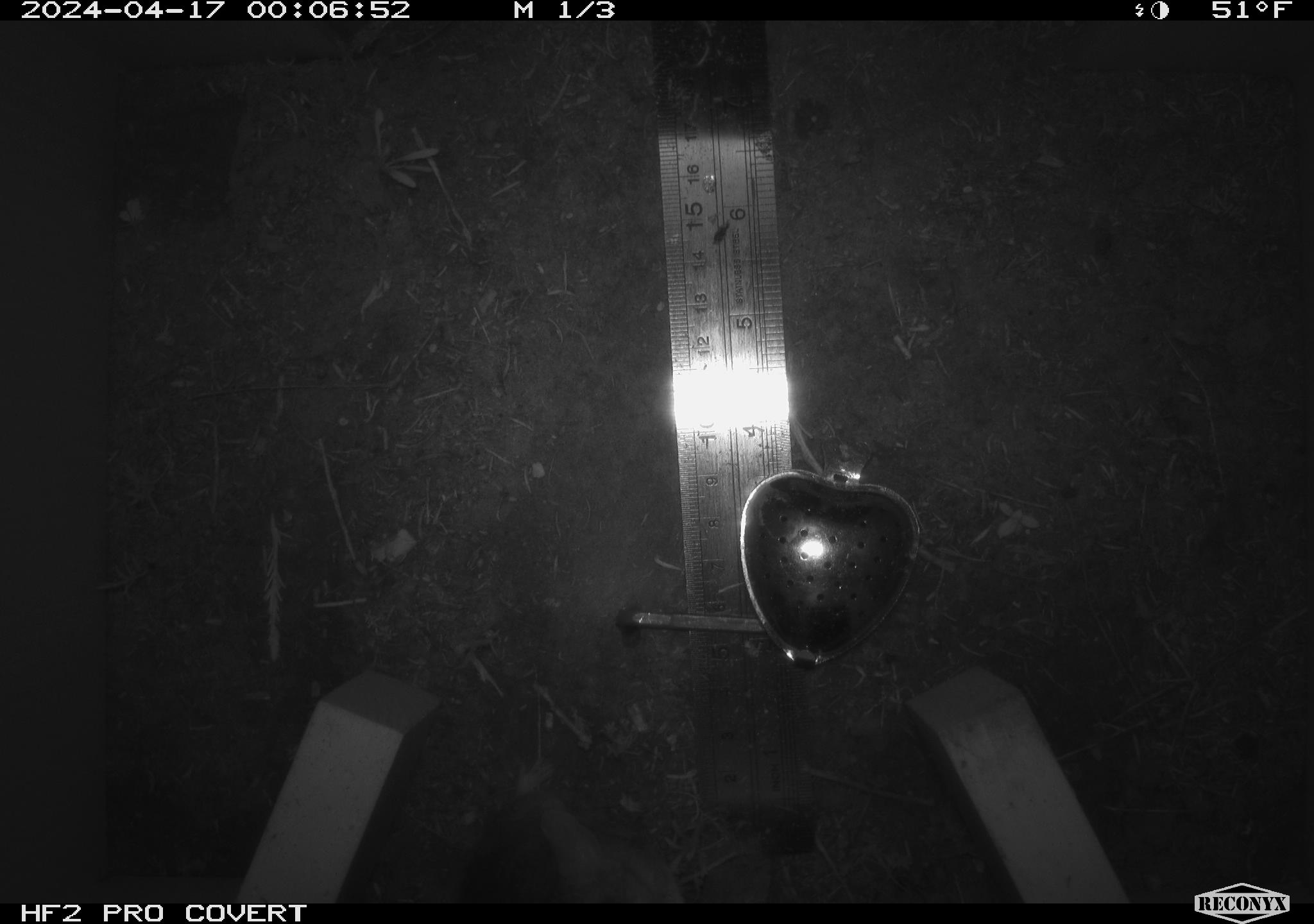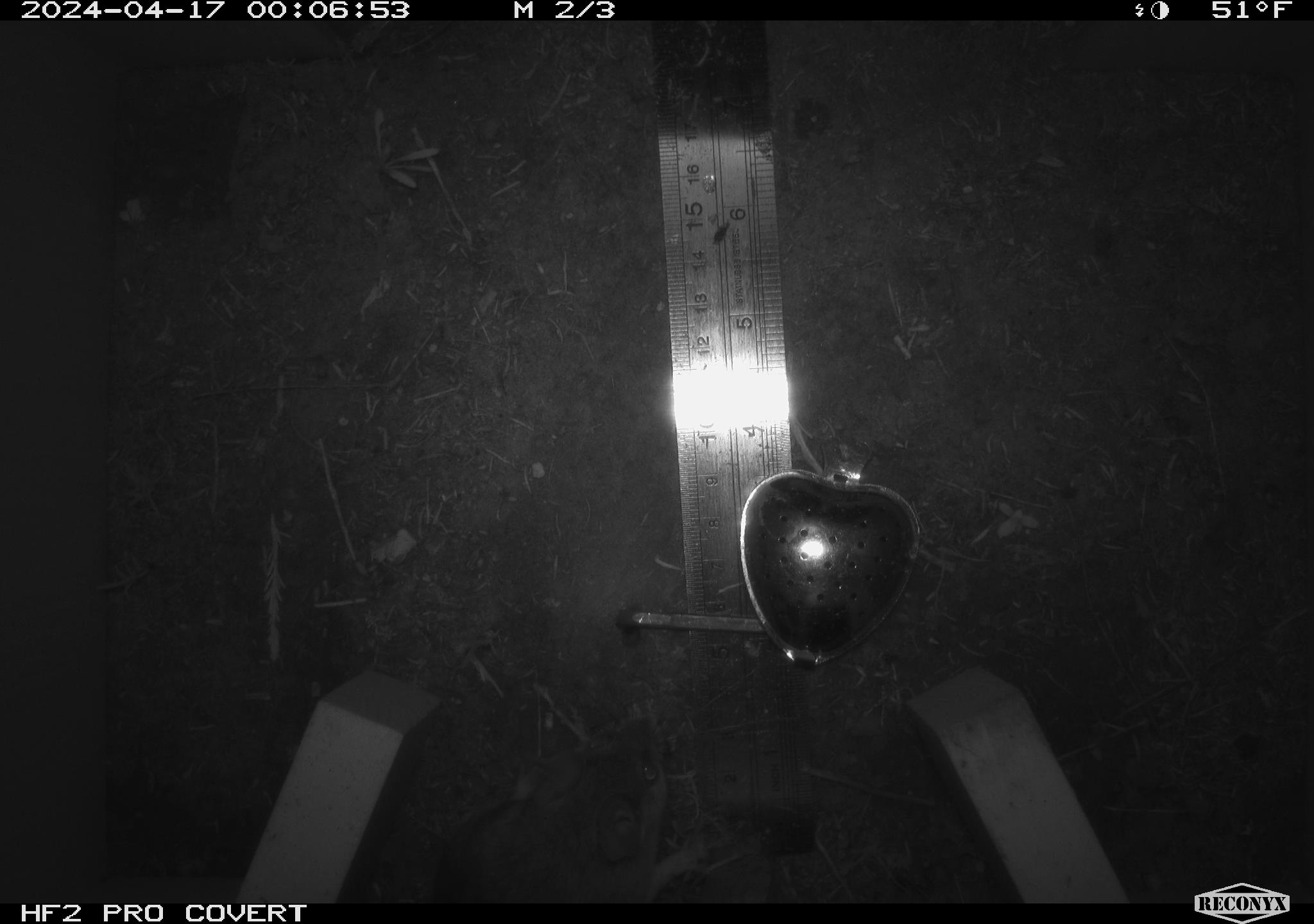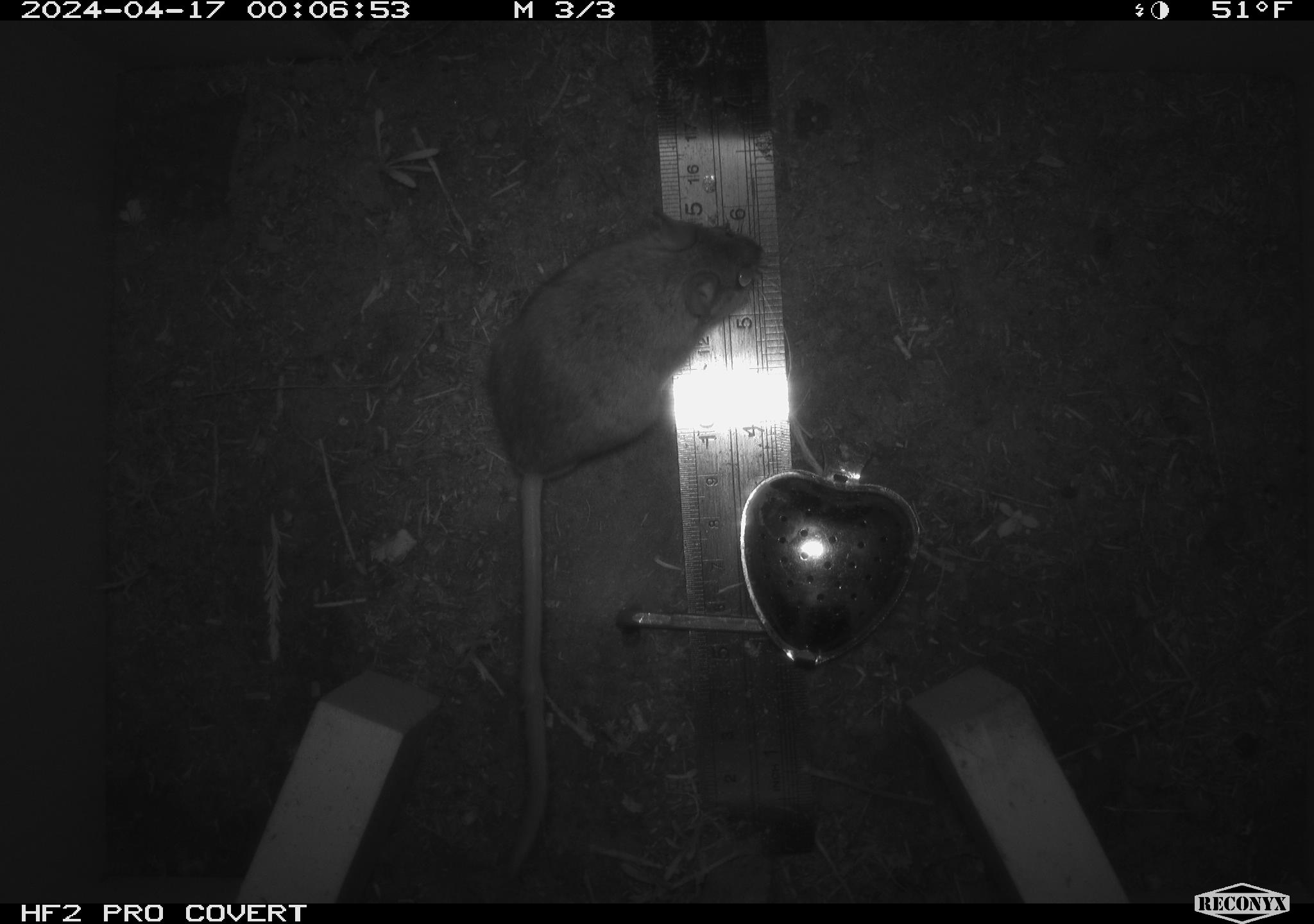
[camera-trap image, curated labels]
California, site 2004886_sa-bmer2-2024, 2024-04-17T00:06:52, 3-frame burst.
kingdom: Animalia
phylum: Chordata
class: Mammalia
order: Rodentia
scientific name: Rodentia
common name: mouse species